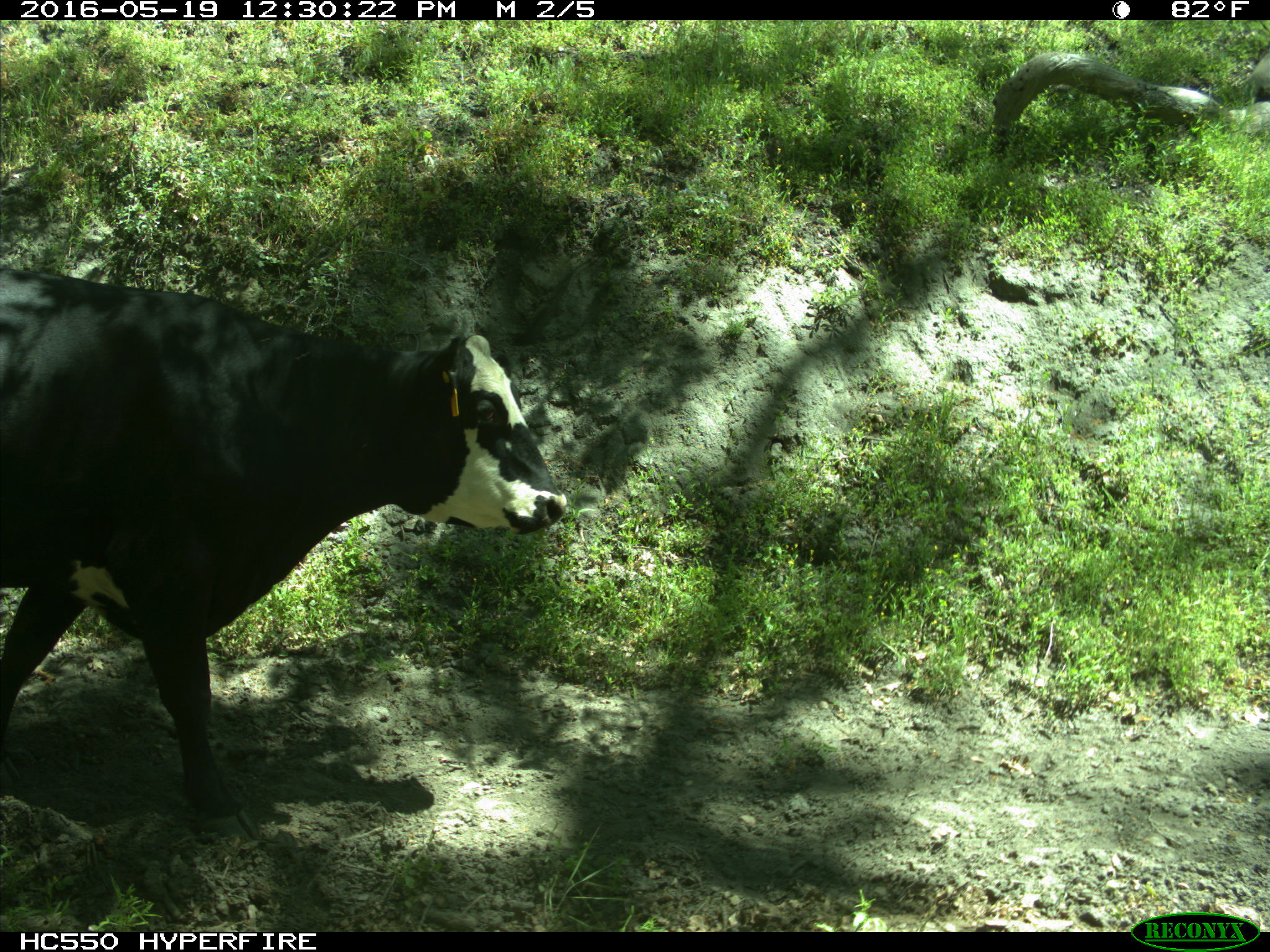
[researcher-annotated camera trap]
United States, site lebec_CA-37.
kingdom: Animalia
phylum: Chordata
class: Mammalia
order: Artiodactyla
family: Bovidae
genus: Bos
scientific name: Bos taurus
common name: domestic cow